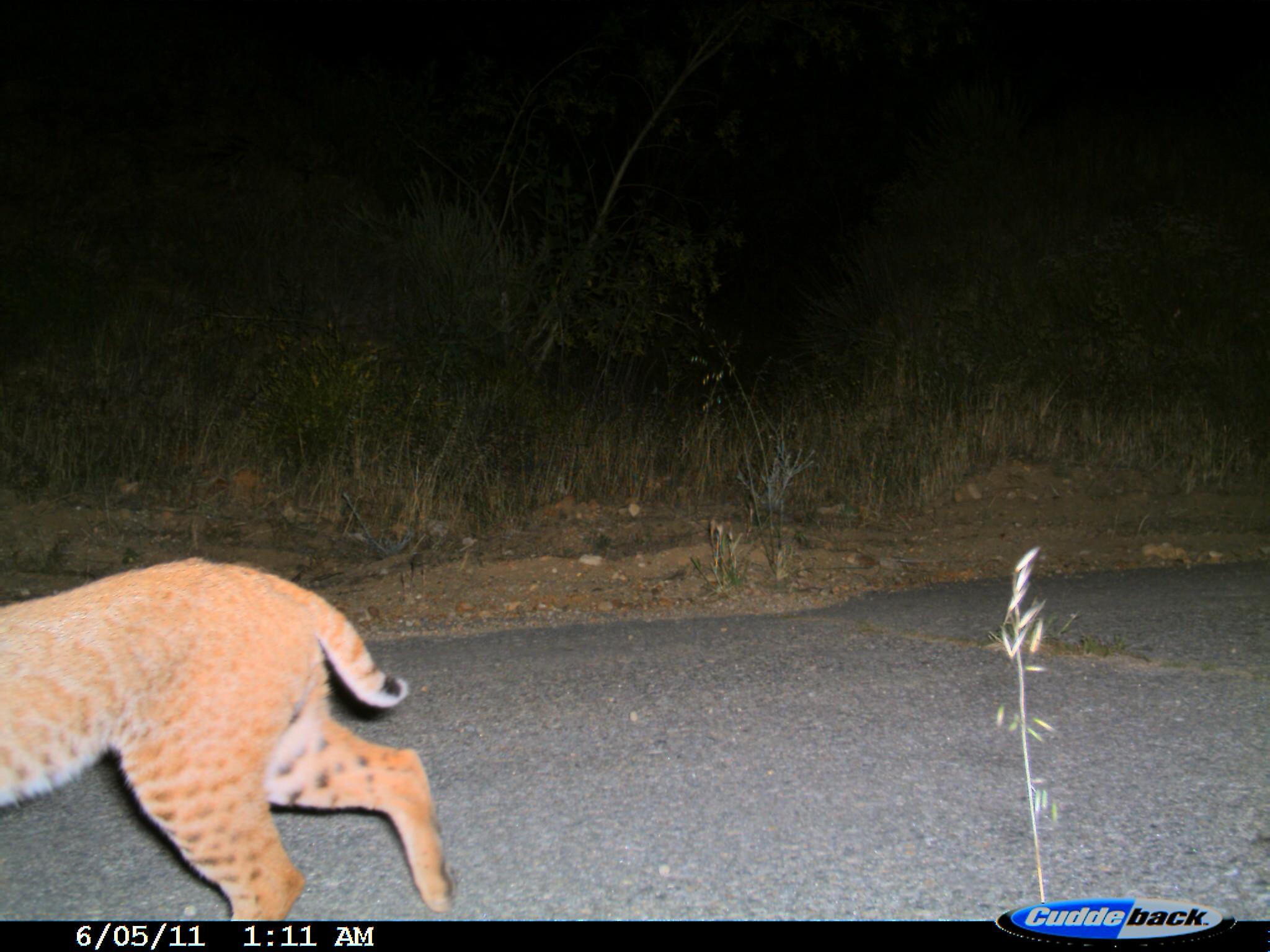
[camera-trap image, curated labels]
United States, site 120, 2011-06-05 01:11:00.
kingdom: Animalia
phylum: Chordata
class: Mammalia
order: Carnivora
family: Felidae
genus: Lynx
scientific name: Lynx rufus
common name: bobcat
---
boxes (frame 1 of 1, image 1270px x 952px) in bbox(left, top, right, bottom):
bobcat: bbox(3, 552, 481, 923)